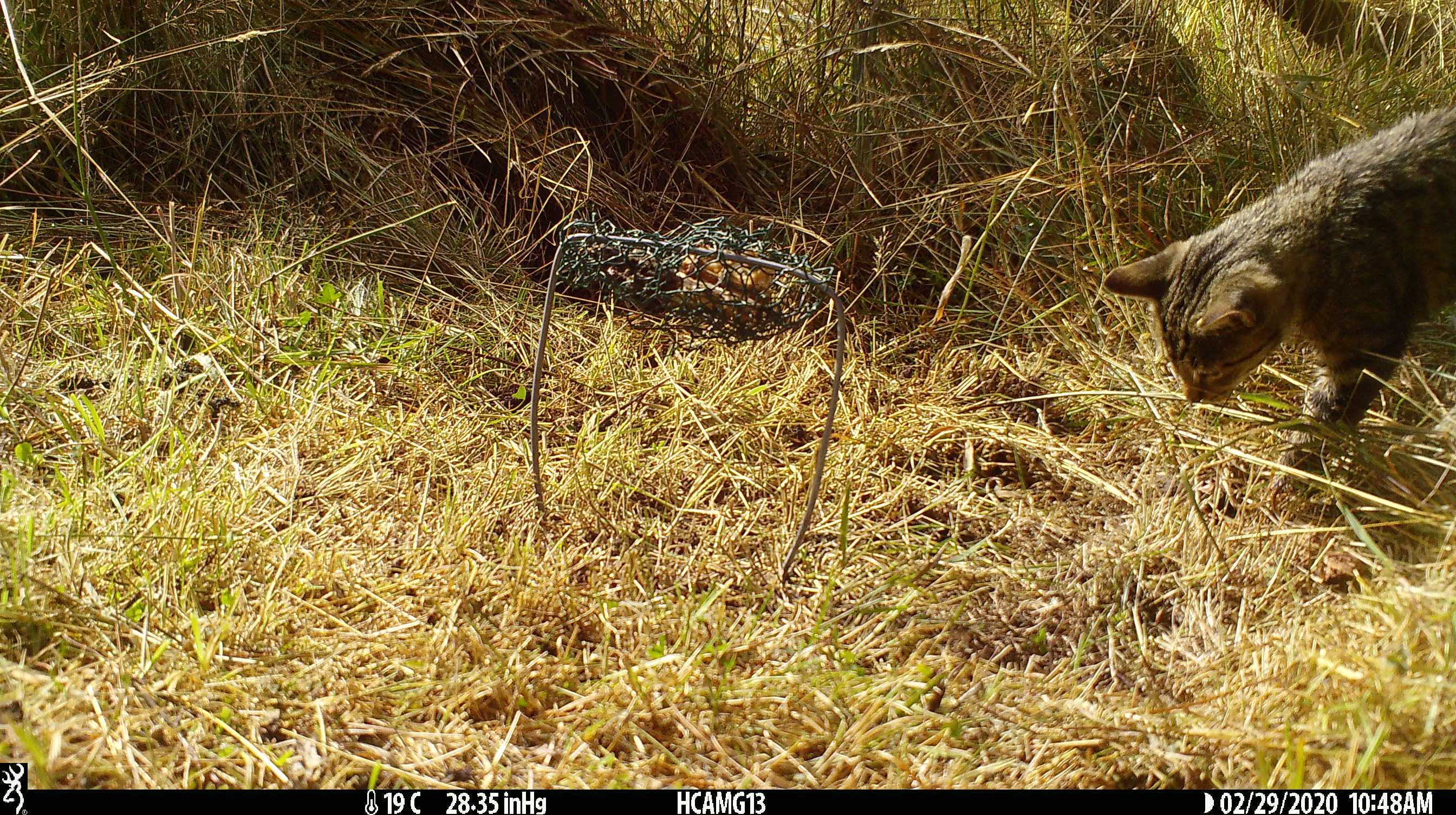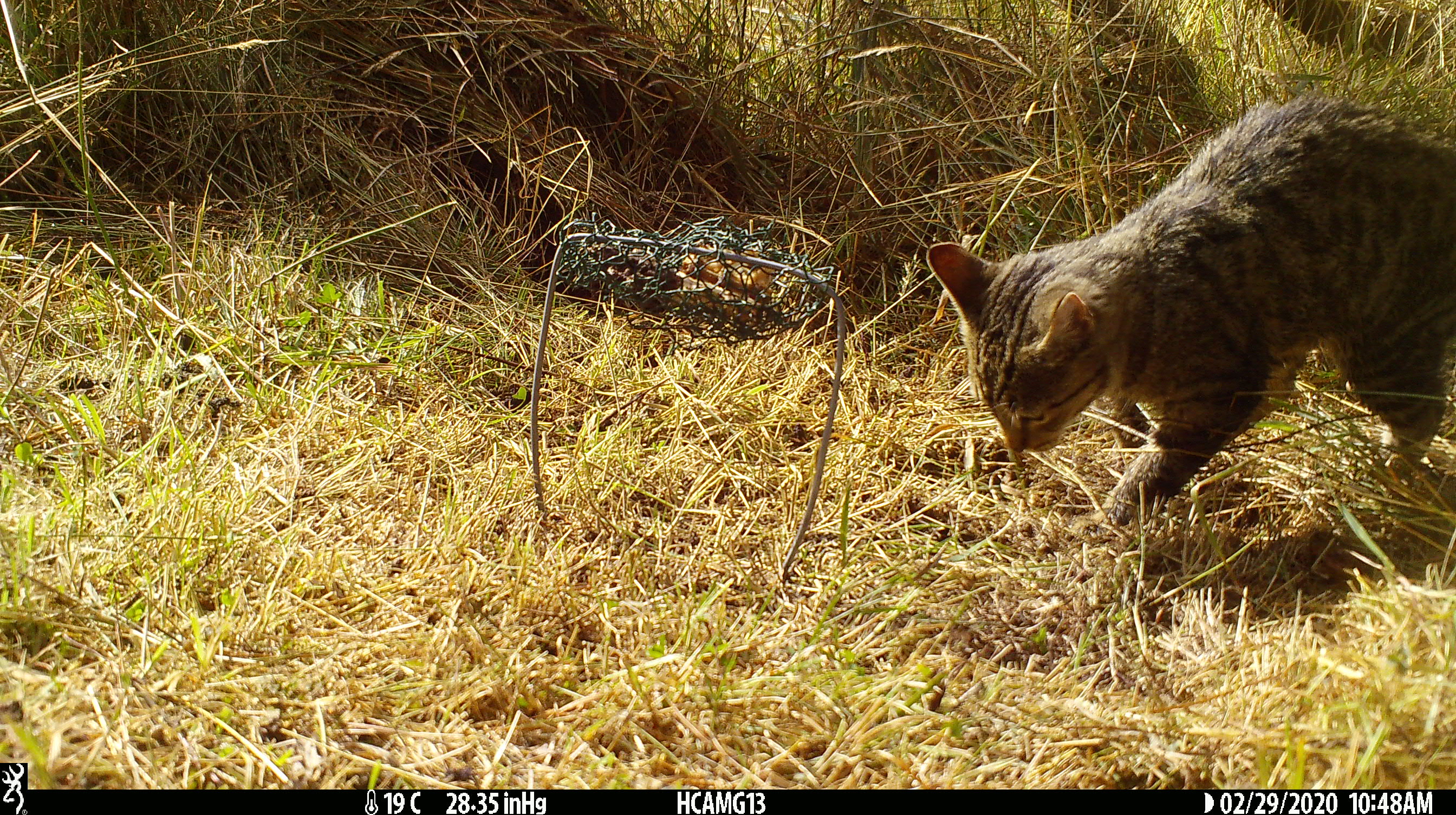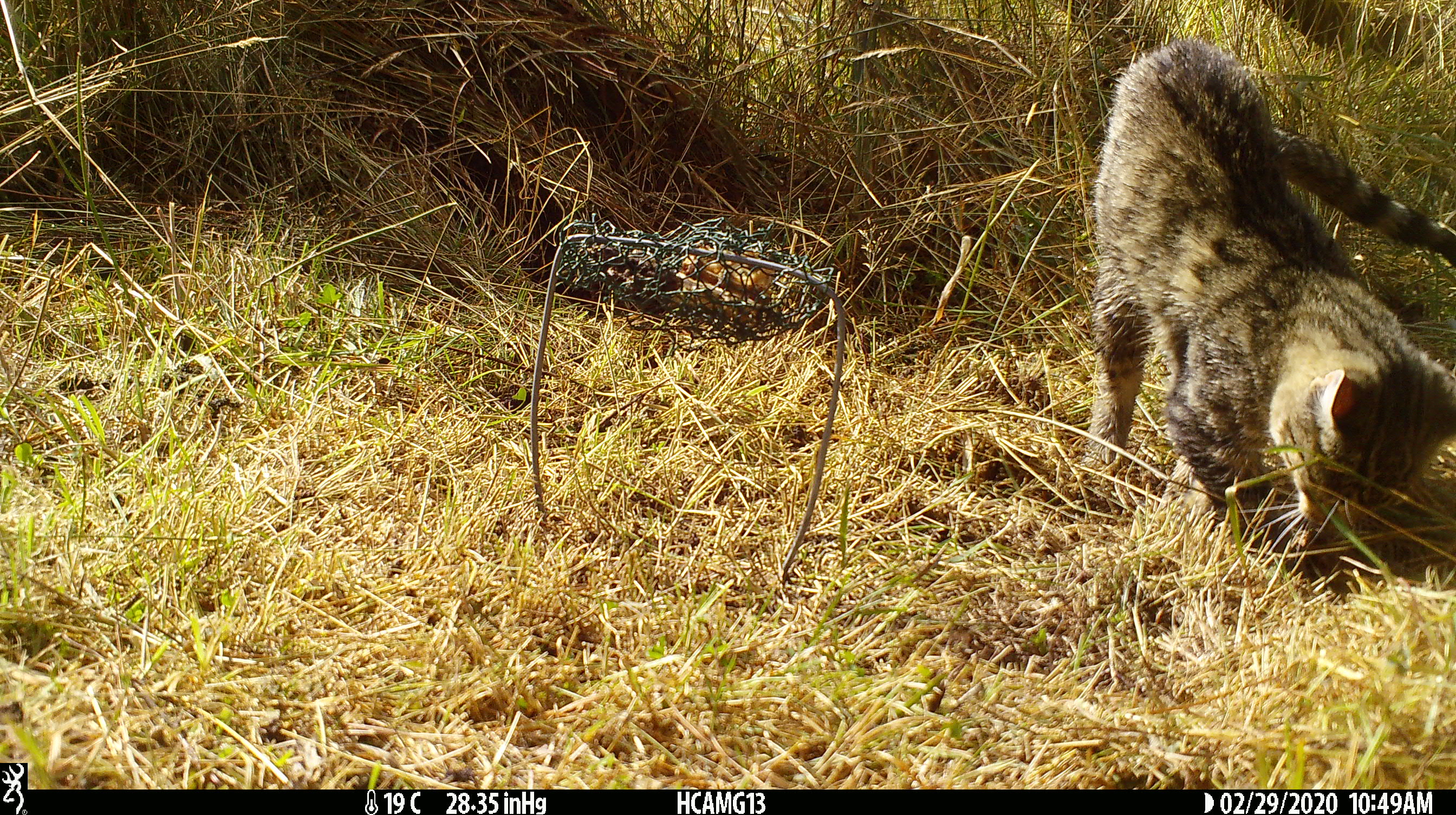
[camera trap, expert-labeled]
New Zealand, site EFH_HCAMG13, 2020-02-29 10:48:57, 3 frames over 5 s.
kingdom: Animalia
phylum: Chordata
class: Mammalia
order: Carnivora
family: Felidae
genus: Felis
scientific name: Felis catus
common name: domestic cat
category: cat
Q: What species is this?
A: Cat (domestic cat) (Felis catus).